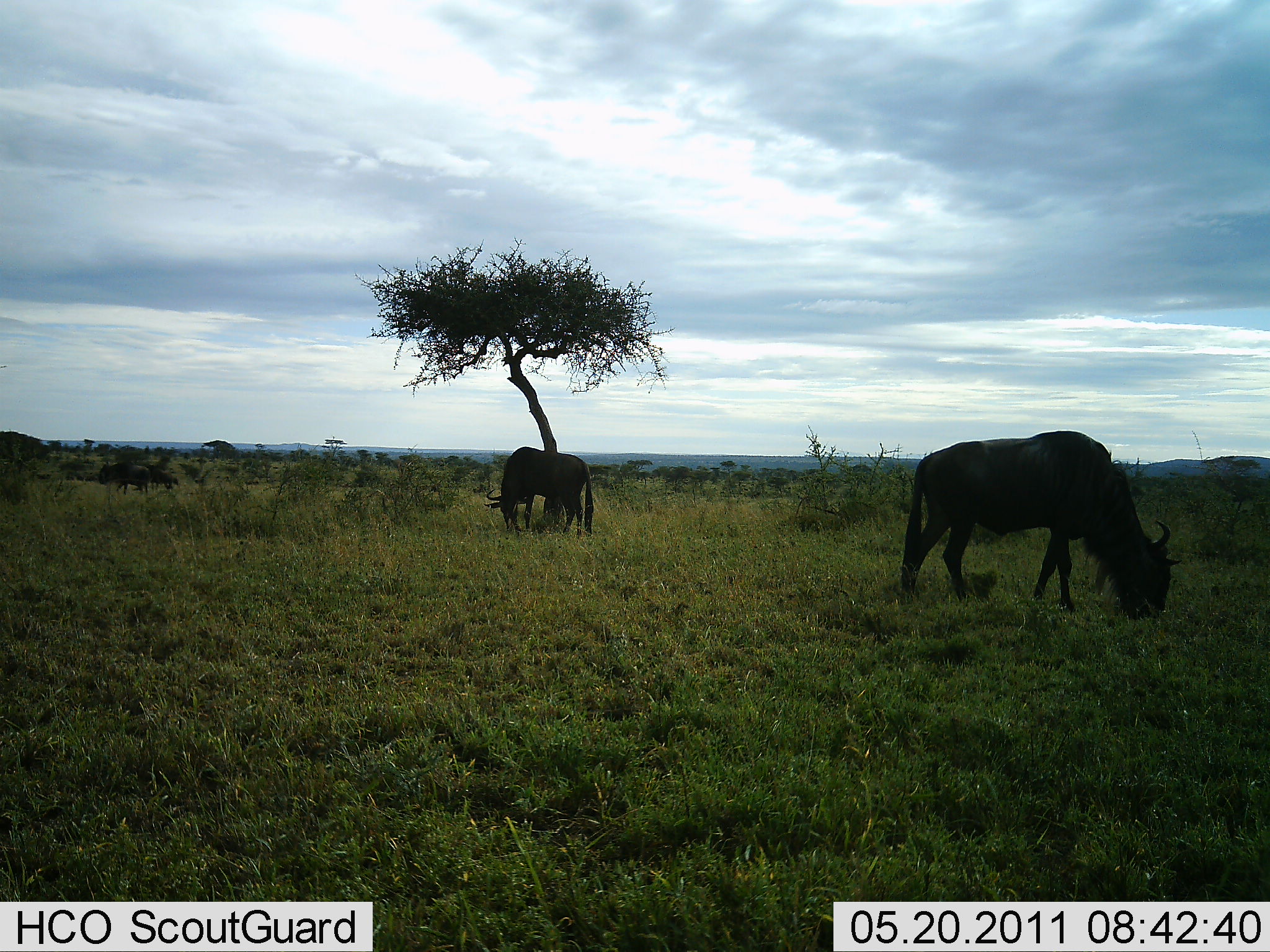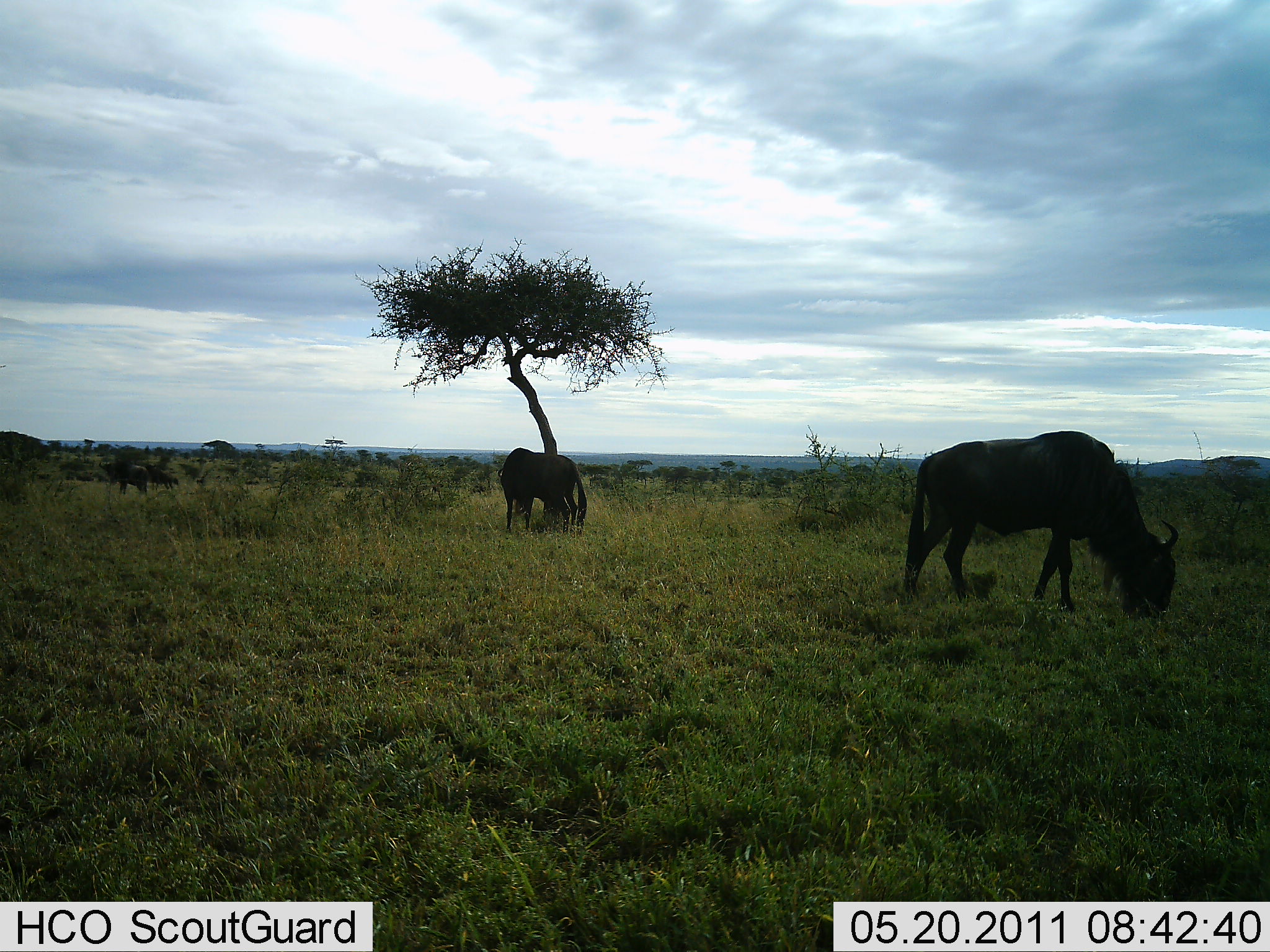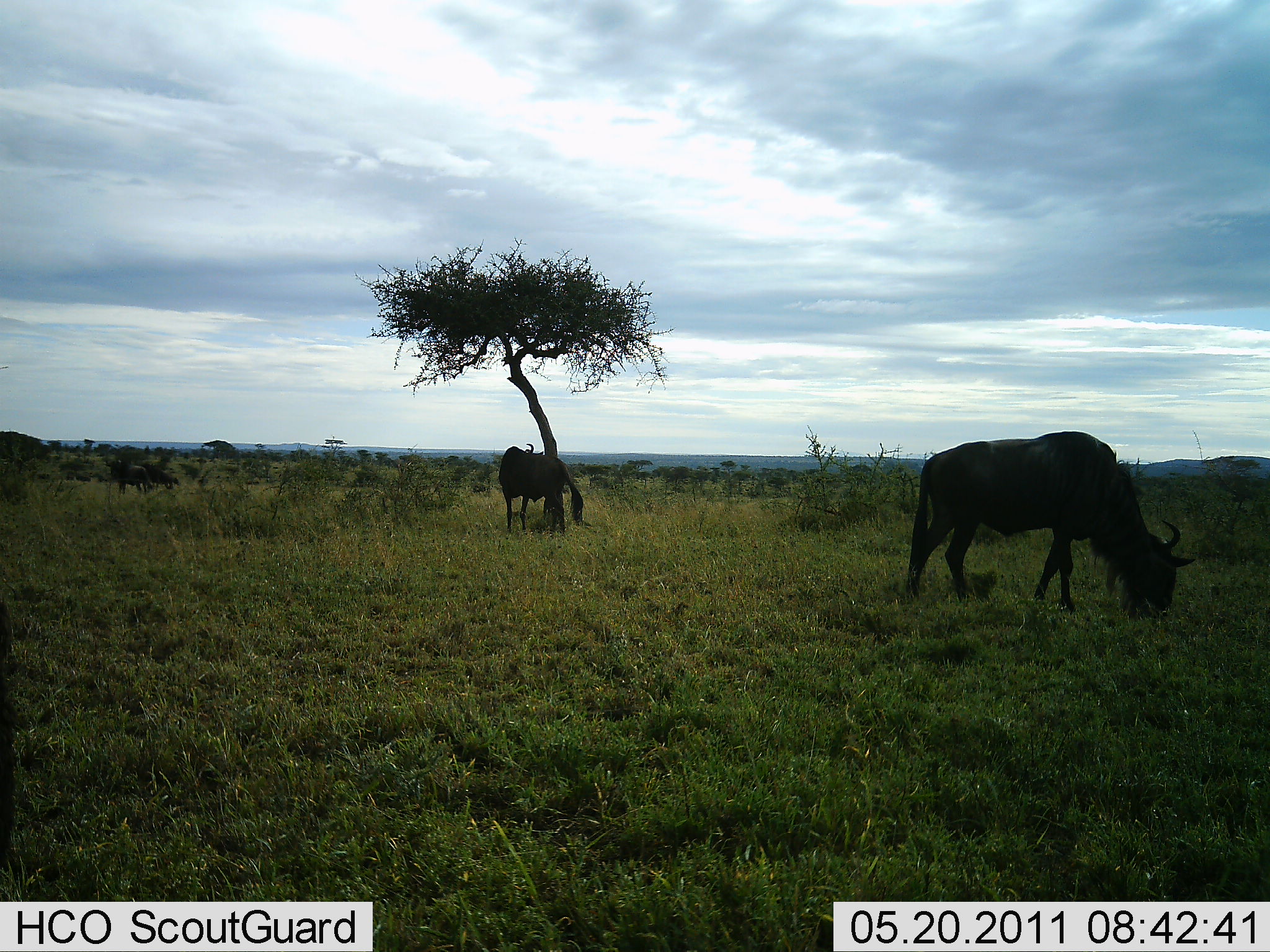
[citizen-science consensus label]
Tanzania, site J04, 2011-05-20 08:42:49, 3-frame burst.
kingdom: Animalia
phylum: Chordata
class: Mammalia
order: Artiodactyla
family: Bovidae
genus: Connochaetes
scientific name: Connochaetes taurinus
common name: blue wildebeest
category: wildebeest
Wildebeest (blue wildebeest) (Connochaetes taurinus), count 4. Behavior (volunteer vote fractions): standing 33%, resting 0%, moving 17%, interacting 0%. Young present (vote fraction): 8%. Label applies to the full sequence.